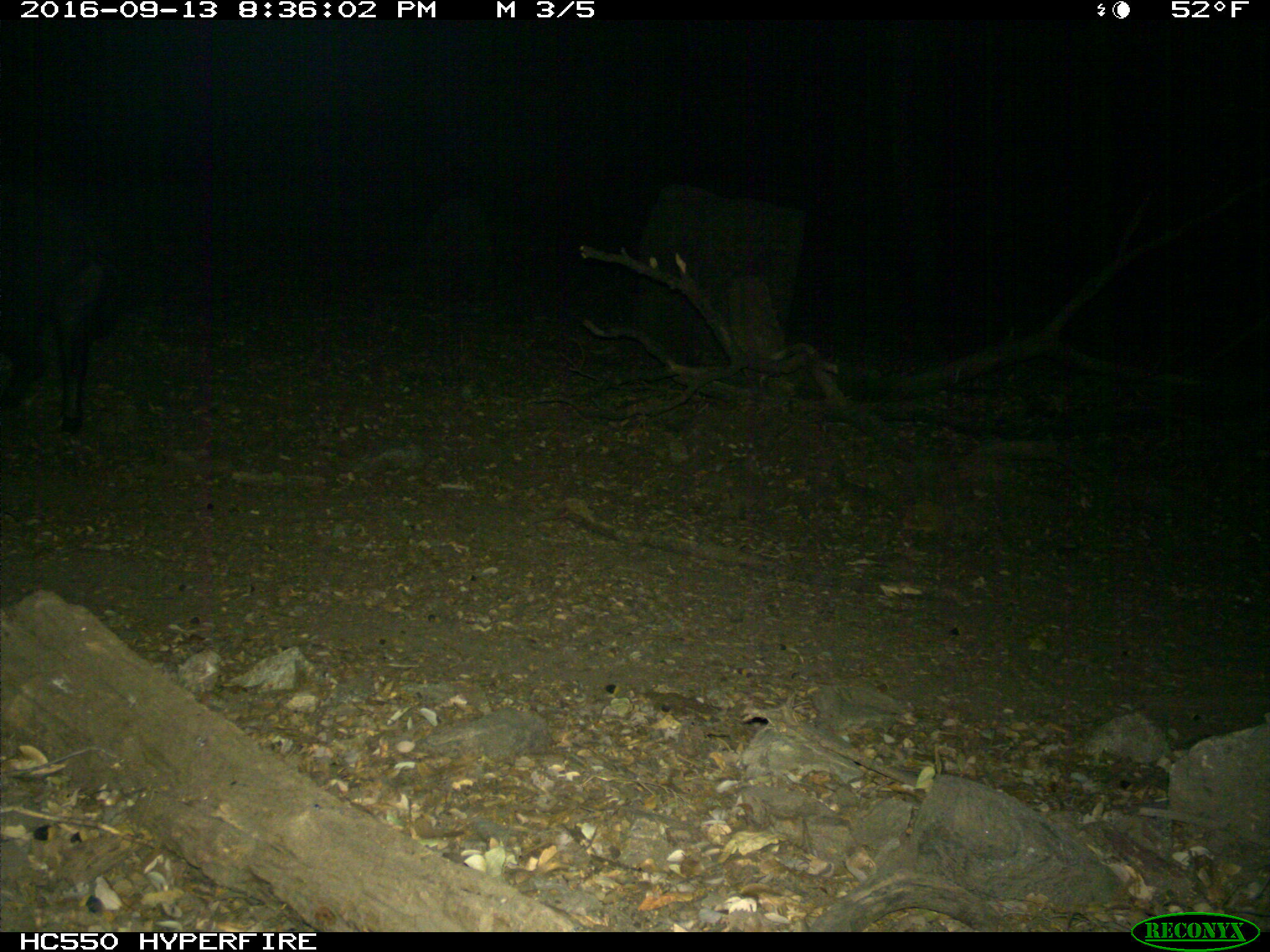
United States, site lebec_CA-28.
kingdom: Animalia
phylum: Chordata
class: Mammalia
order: Artiodactyla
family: Suidae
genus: Sus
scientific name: Sus scrofa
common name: wild boar